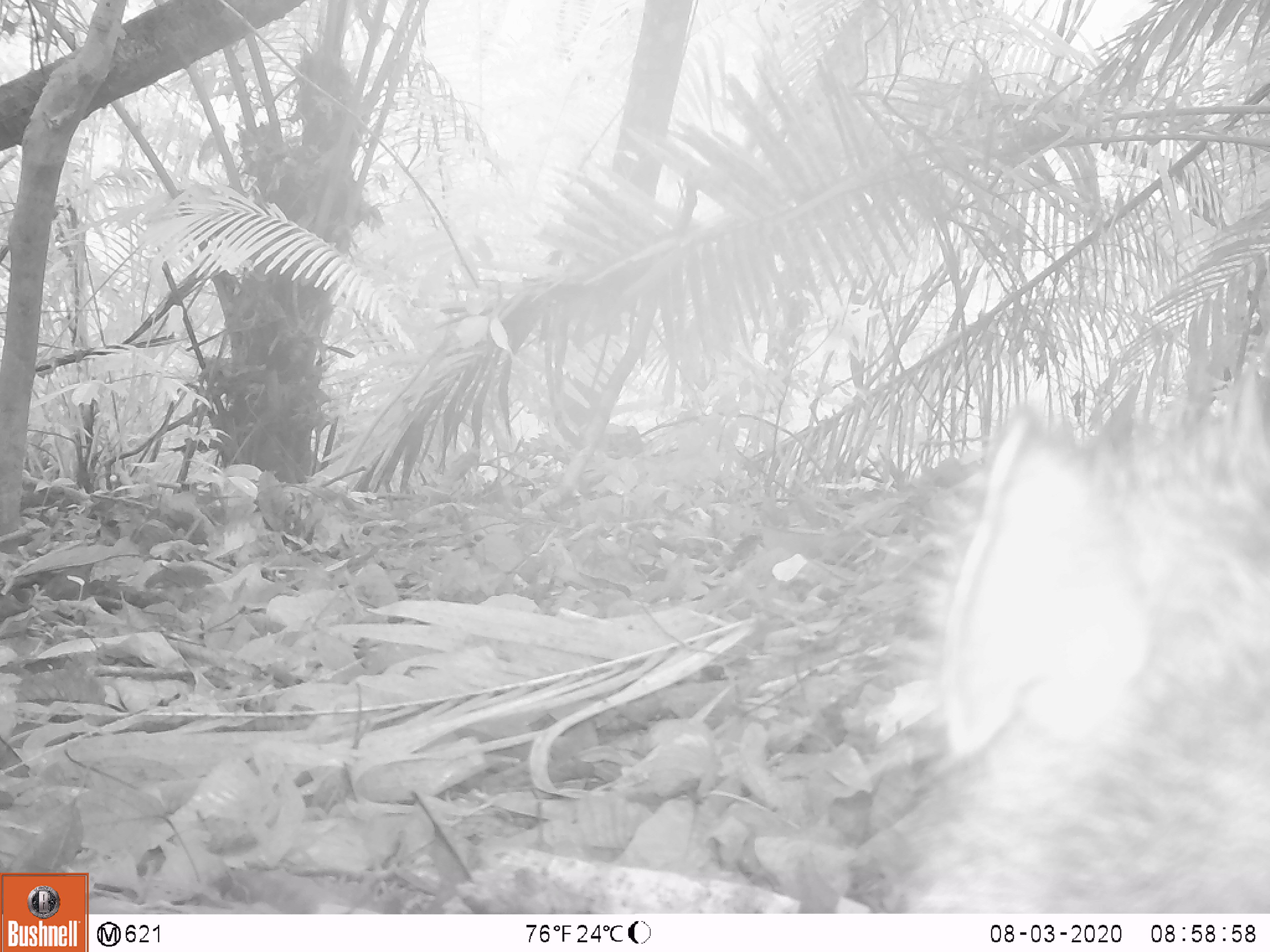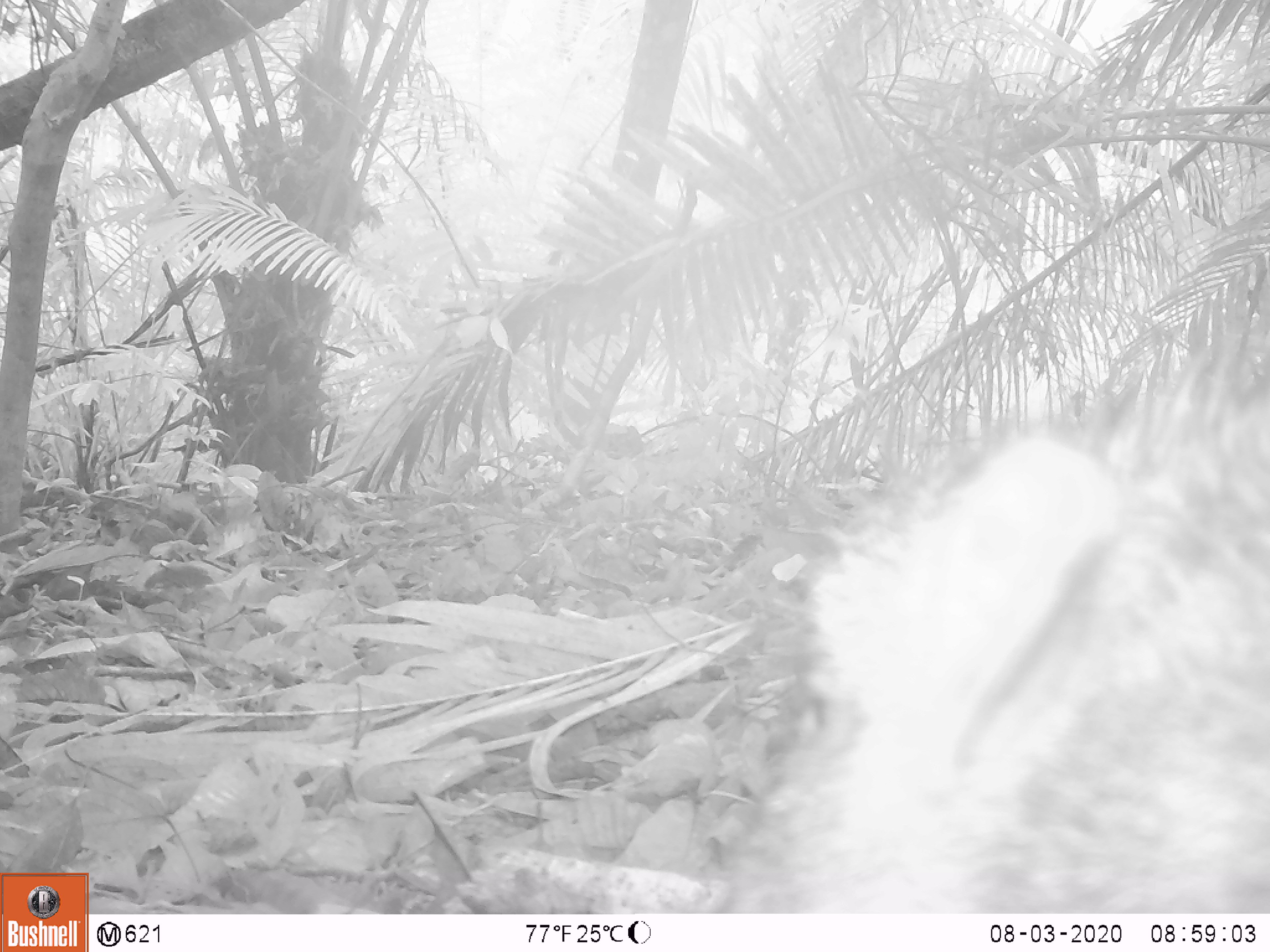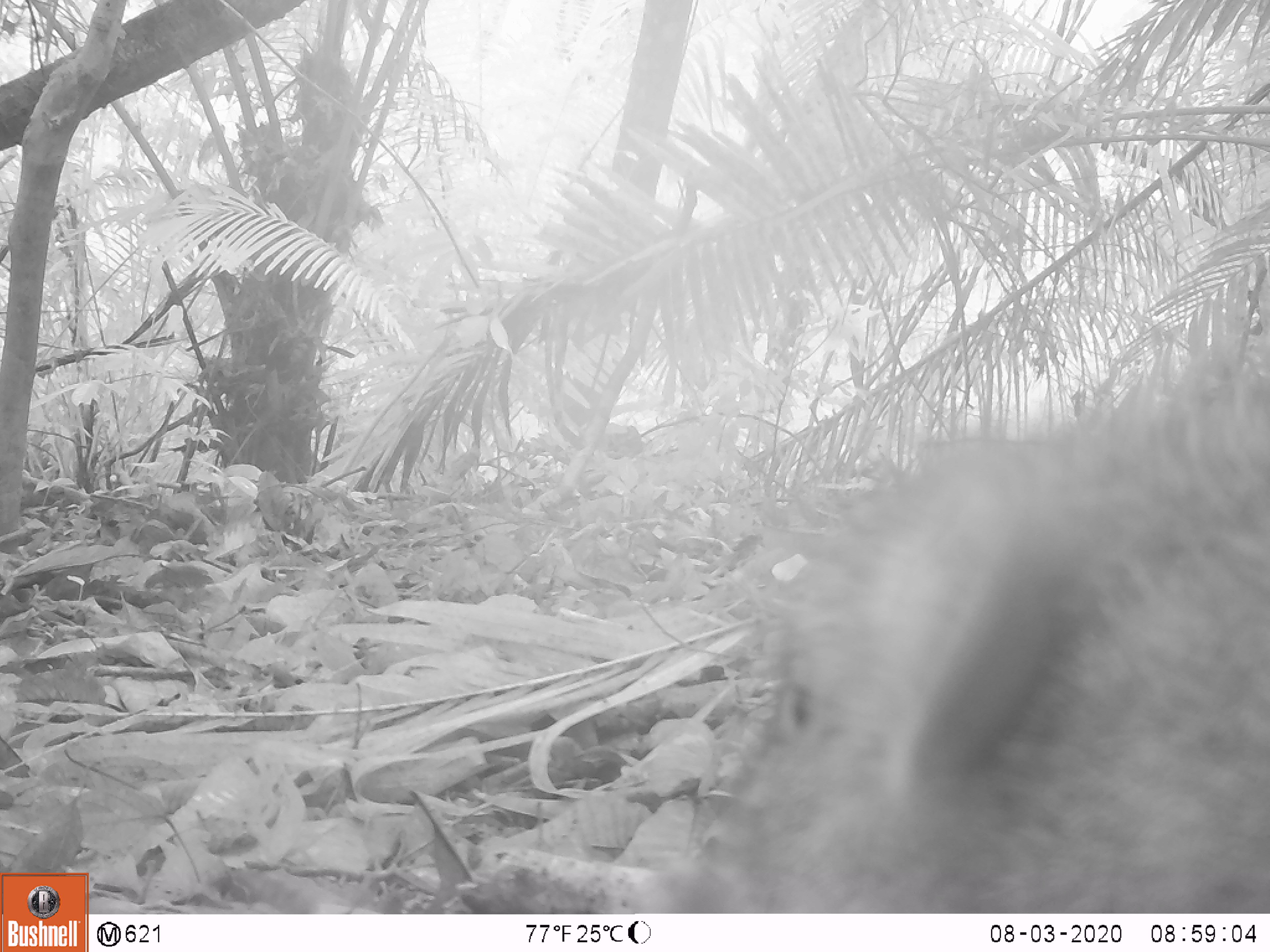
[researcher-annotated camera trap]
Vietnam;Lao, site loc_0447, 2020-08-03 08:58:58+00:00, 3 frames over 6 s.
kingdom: Animalia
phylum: Chordata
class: Mammalia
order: Artiodactyla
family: Suidae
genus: Sus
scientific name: Sus scrofa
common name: eurasian wild pig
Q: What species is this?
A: Eurasian wild pig (Sus scrofa).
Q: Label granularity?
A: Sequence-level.